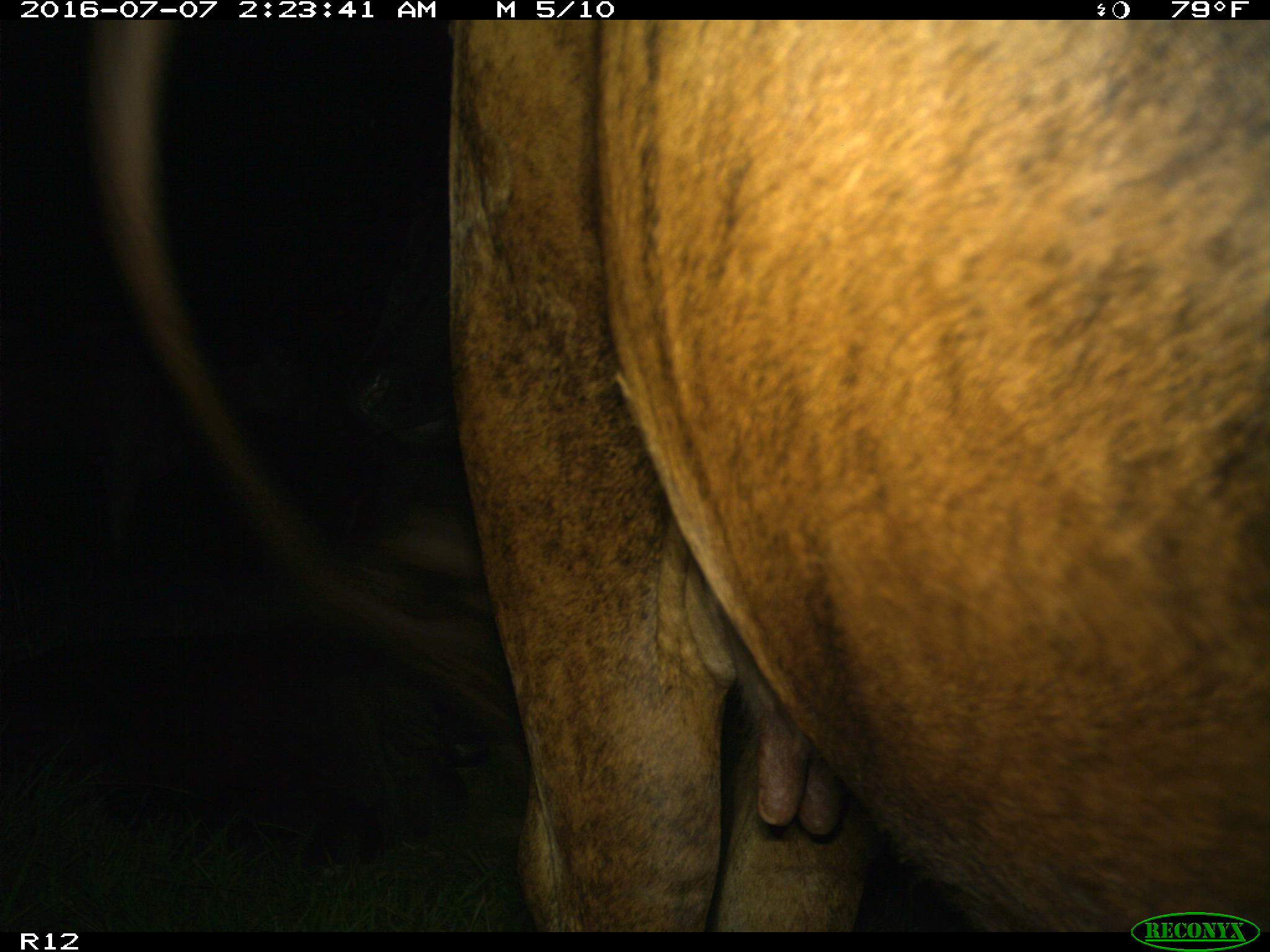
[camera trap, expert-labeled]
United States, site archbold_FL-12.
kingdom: Animalia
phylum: Chordata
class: Mammalia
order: Artiodactyla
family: Bovidae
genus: Bos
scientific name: Bos taurus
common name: domestic cow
Bos taurus (domestic cow).